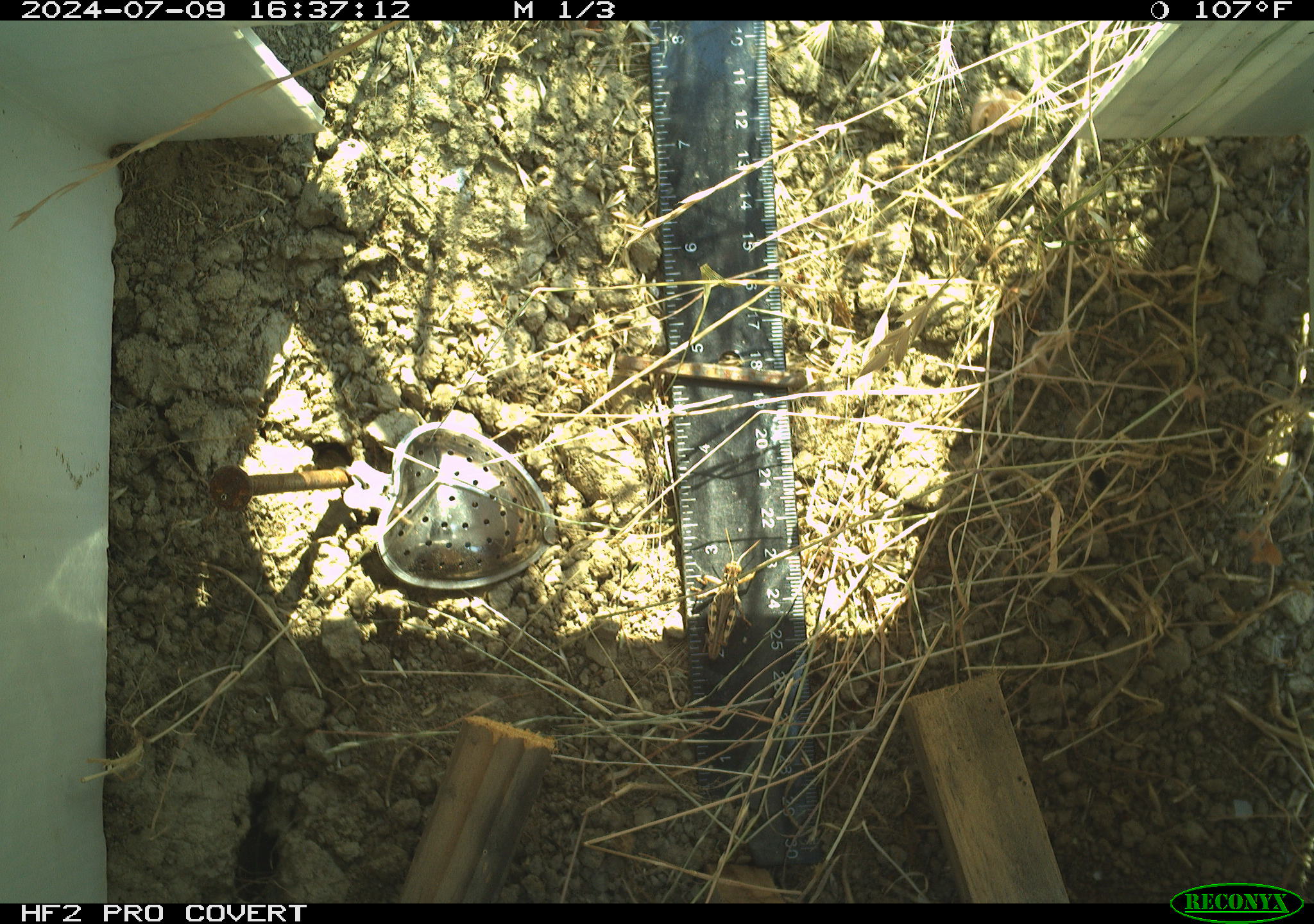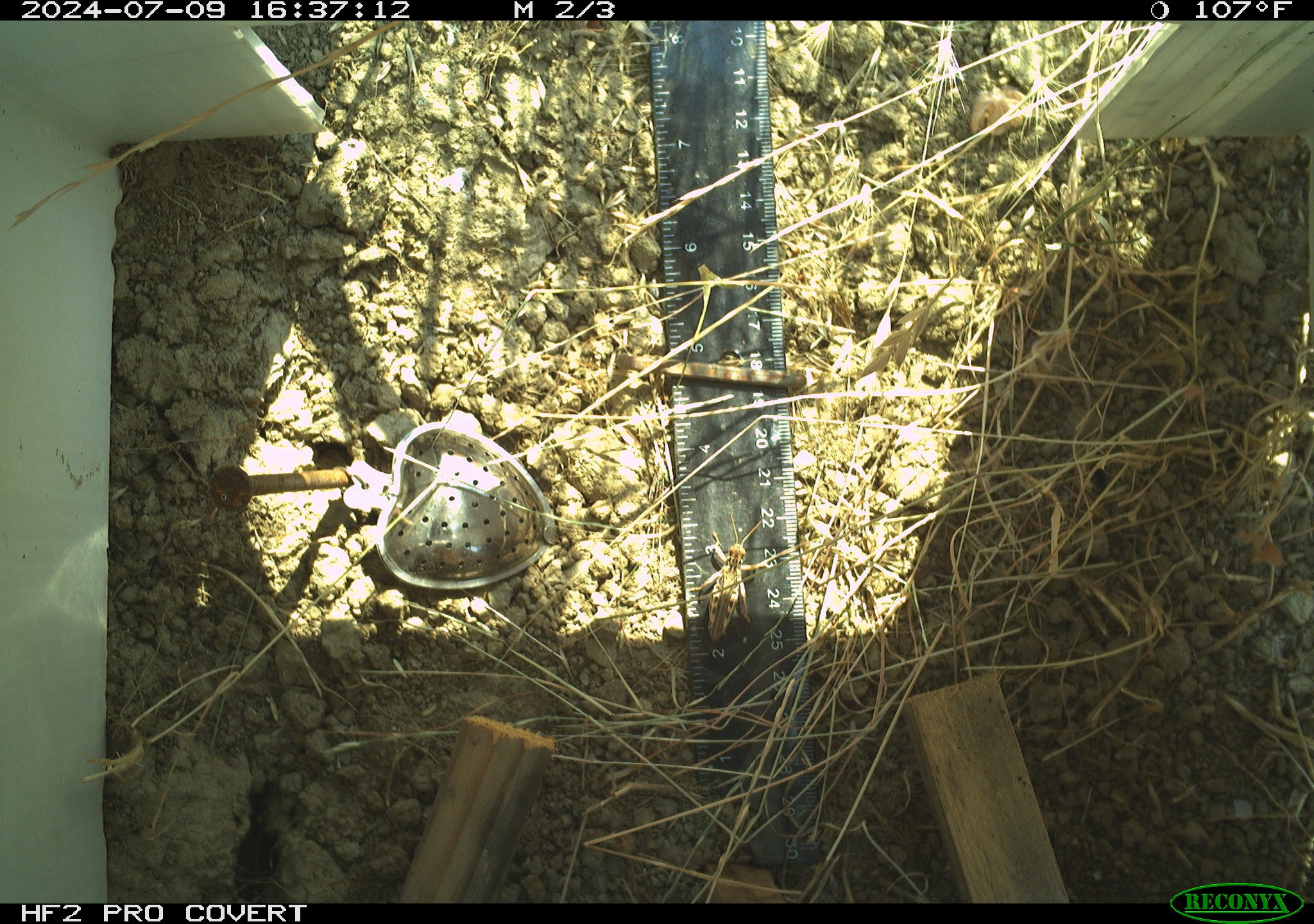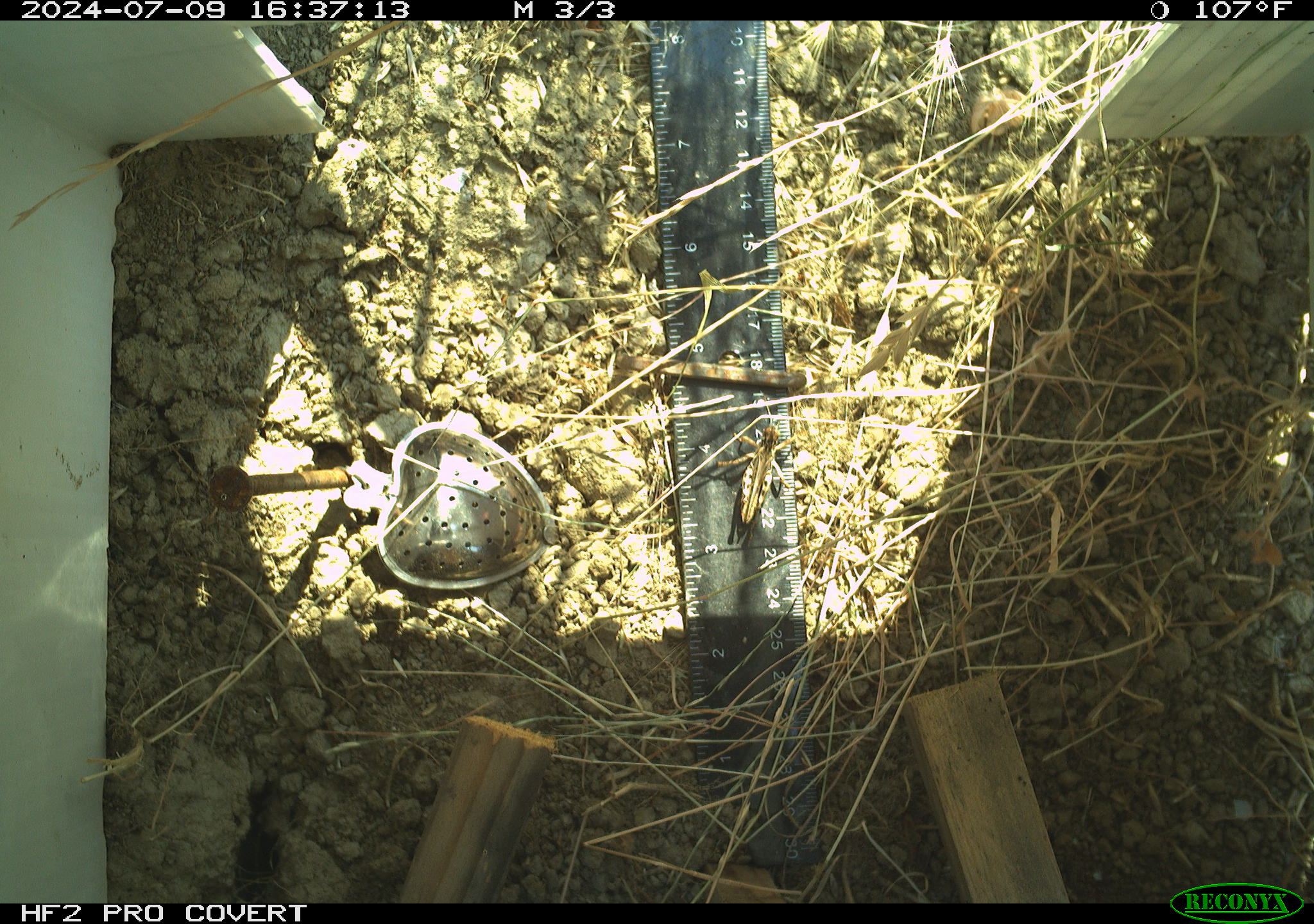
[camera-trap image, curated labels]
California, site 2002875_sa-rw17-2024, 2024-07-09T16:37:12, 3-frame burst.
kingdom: Animalia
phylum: Arthropoda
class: Insecta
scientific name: Insecta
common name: insect